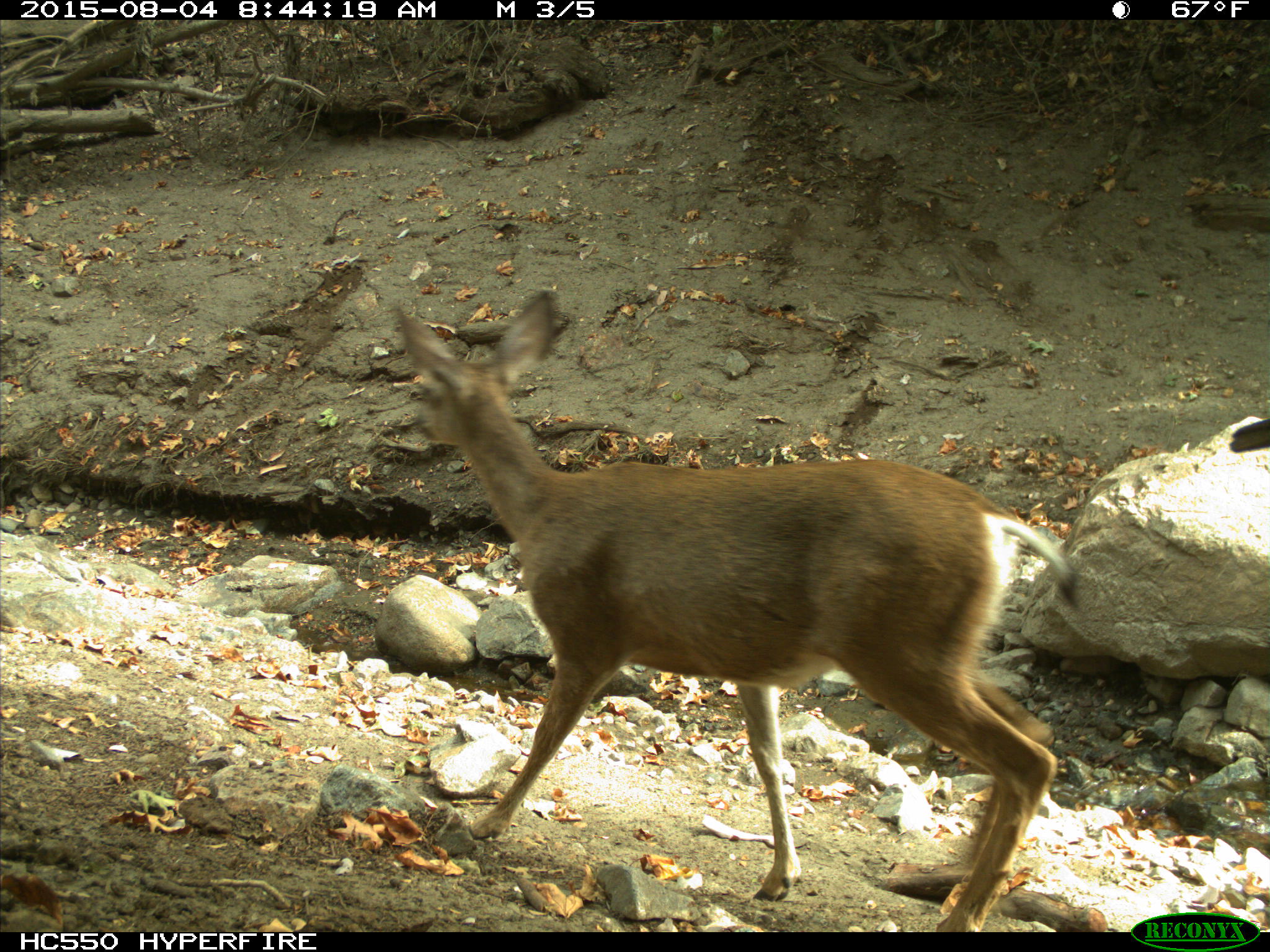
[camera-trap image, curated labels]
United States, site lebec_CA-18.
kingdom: Animalia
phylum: Chordata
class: Mammalia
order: Artiodactyla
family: Cervidae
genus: Odocoileus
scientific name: Odocoileus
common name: deer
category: unidentified deer